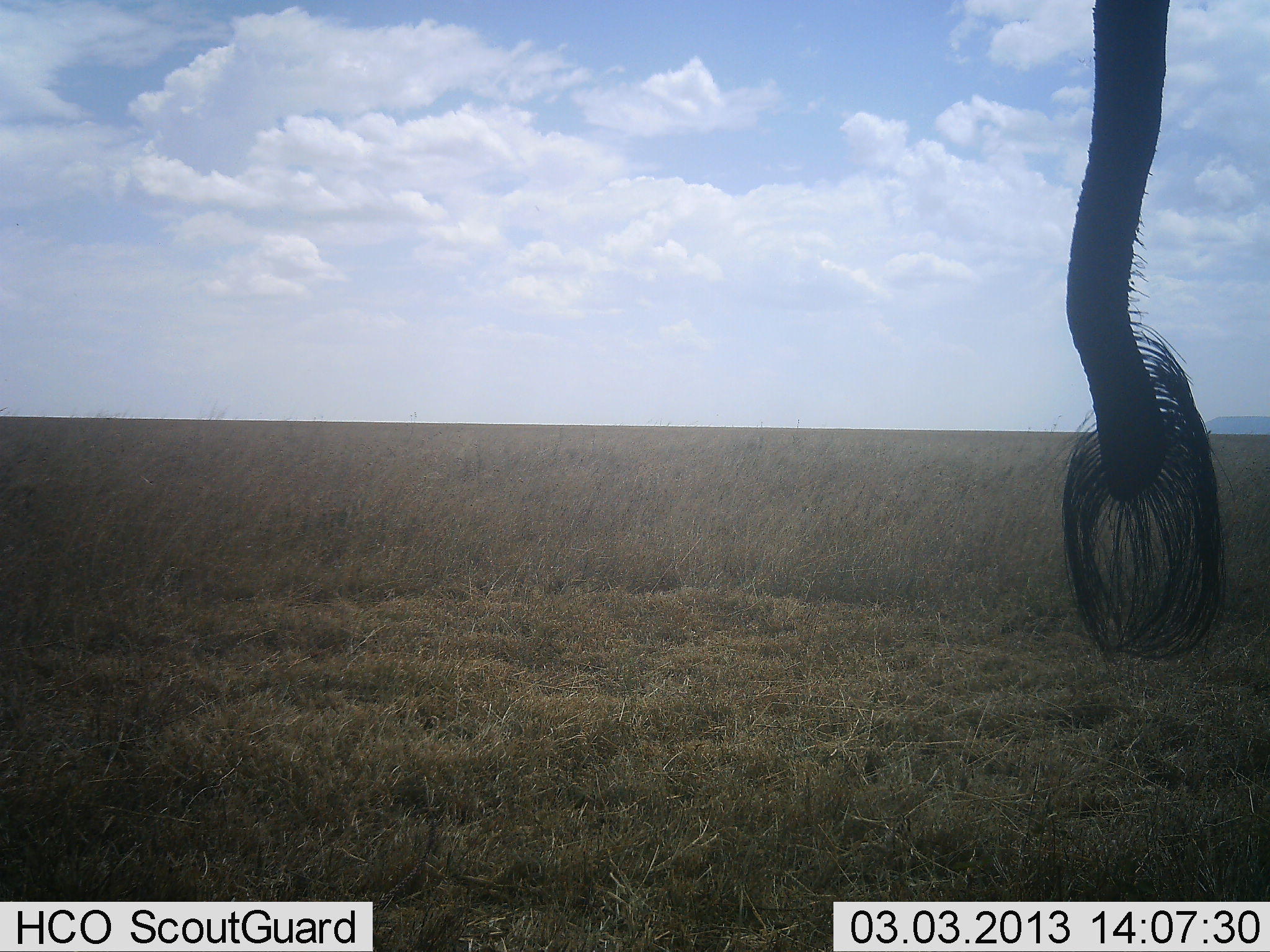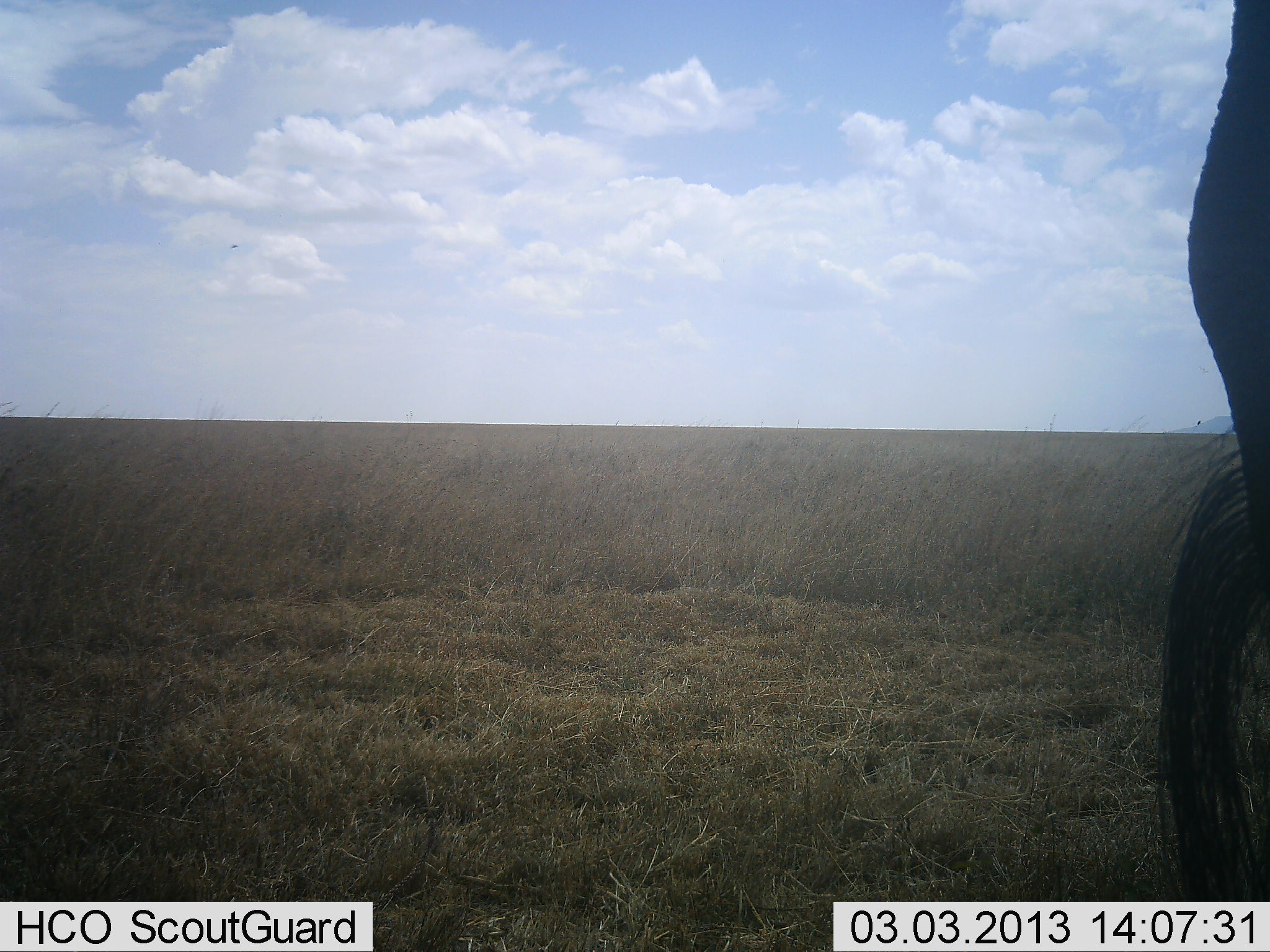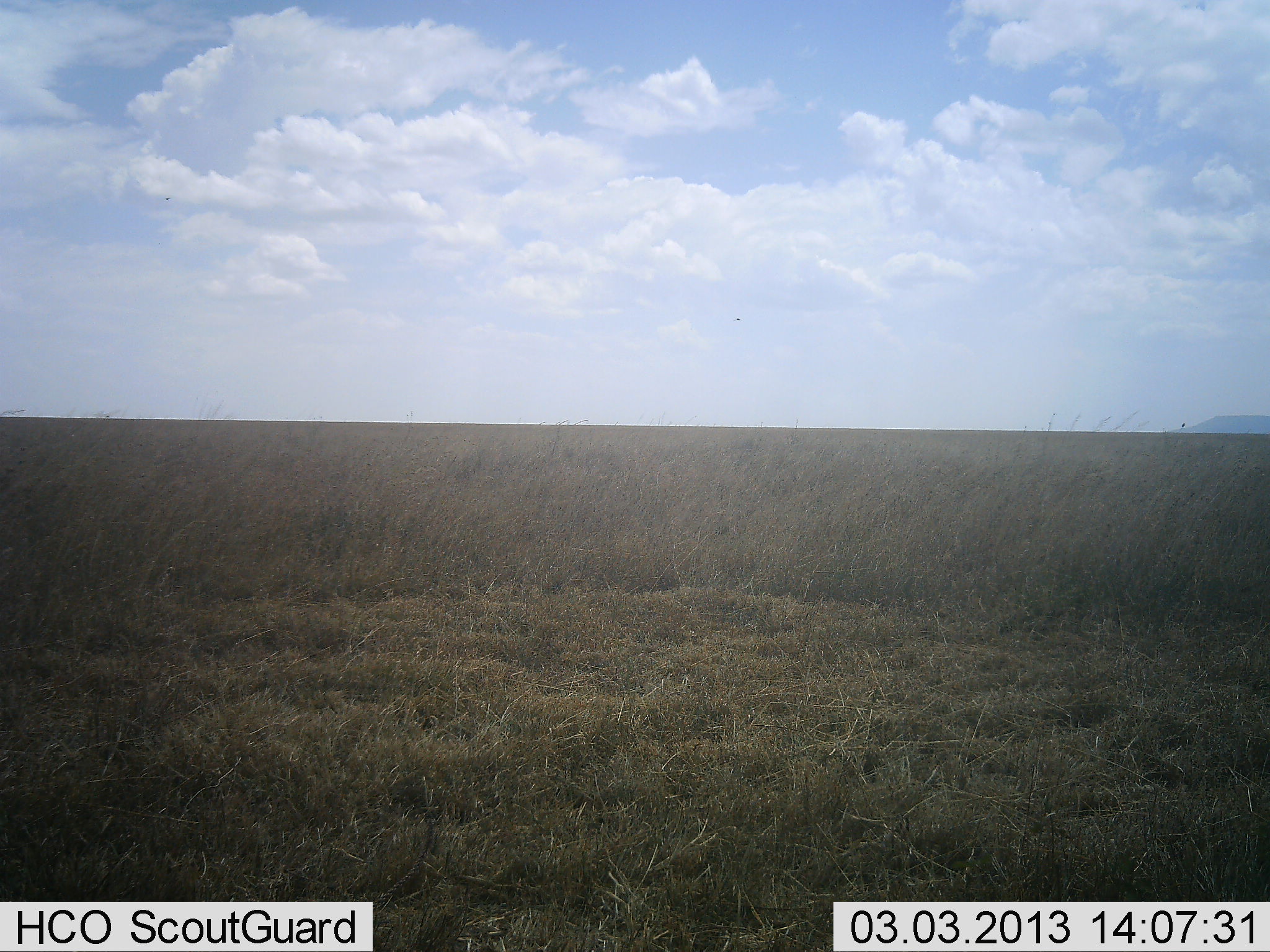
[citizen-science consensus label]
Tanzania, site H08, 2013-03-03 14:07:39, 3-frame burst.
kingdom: Animalia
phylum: Chordata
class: Mammalia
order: Proboscidea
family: Elephantidae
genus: Loxodonta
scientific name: Loxodonta africana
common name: african bush elephant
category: elephant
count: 1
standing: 88%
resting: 0%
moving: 12%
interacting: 0%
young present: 0%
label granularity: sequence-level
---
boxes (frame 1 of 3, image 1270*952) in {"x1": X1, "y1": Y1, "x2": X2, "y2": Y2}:
animal: {"x1": 1058, "y1": 0, "x2": 1225, "y2": 670}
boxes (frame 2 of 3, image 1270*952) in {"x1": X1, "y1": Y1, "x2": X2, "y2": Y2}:
animal: {"x1": 1155, "y1": 0, "x2": 1270, "y2": 903}